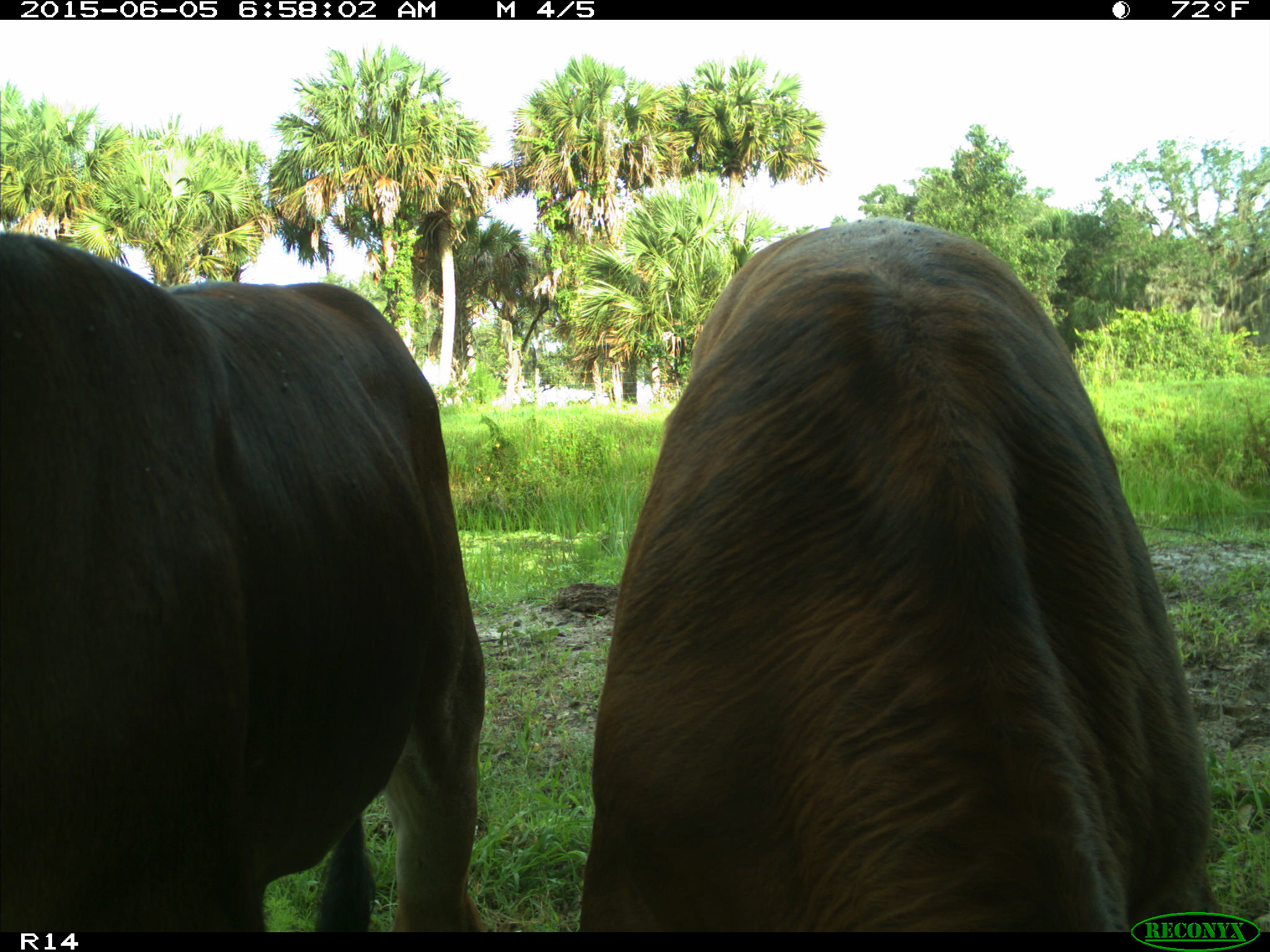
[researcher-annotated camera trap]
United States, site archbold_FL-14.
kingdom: Animalia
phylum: Chordata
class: Mammalia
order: Artiodactyla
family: Bovidae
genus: Bos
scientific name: Bos taurus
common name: domestic cow